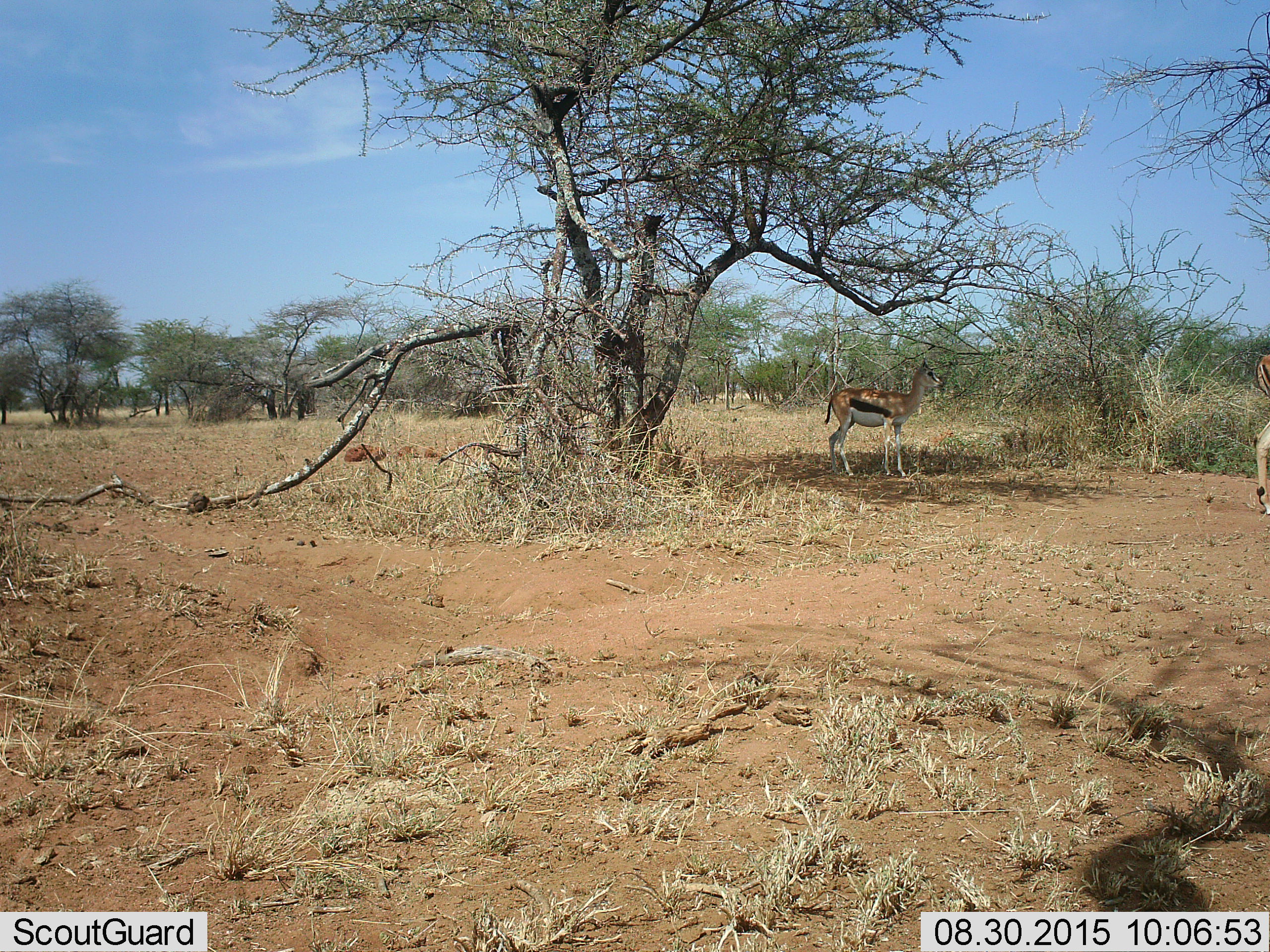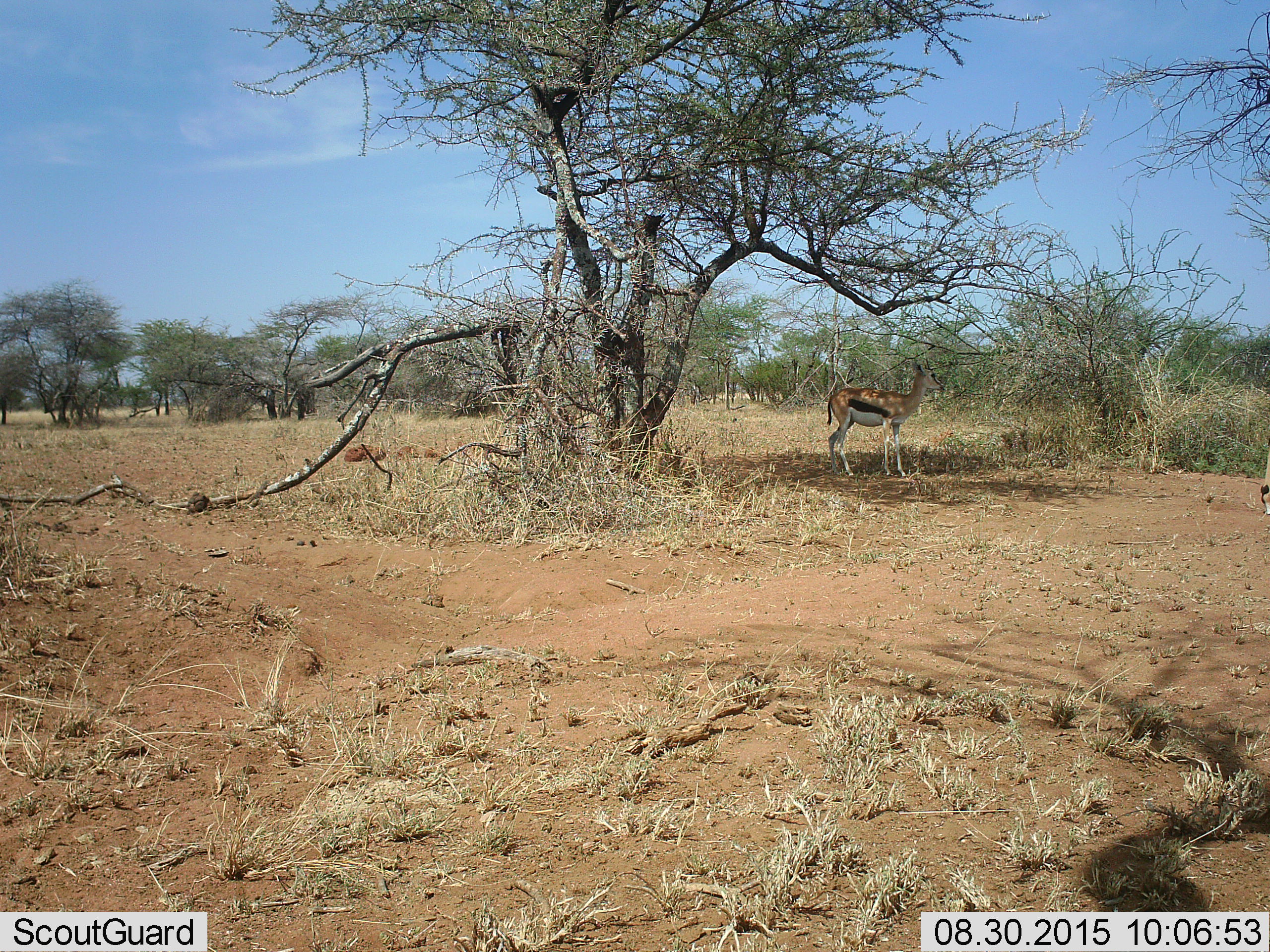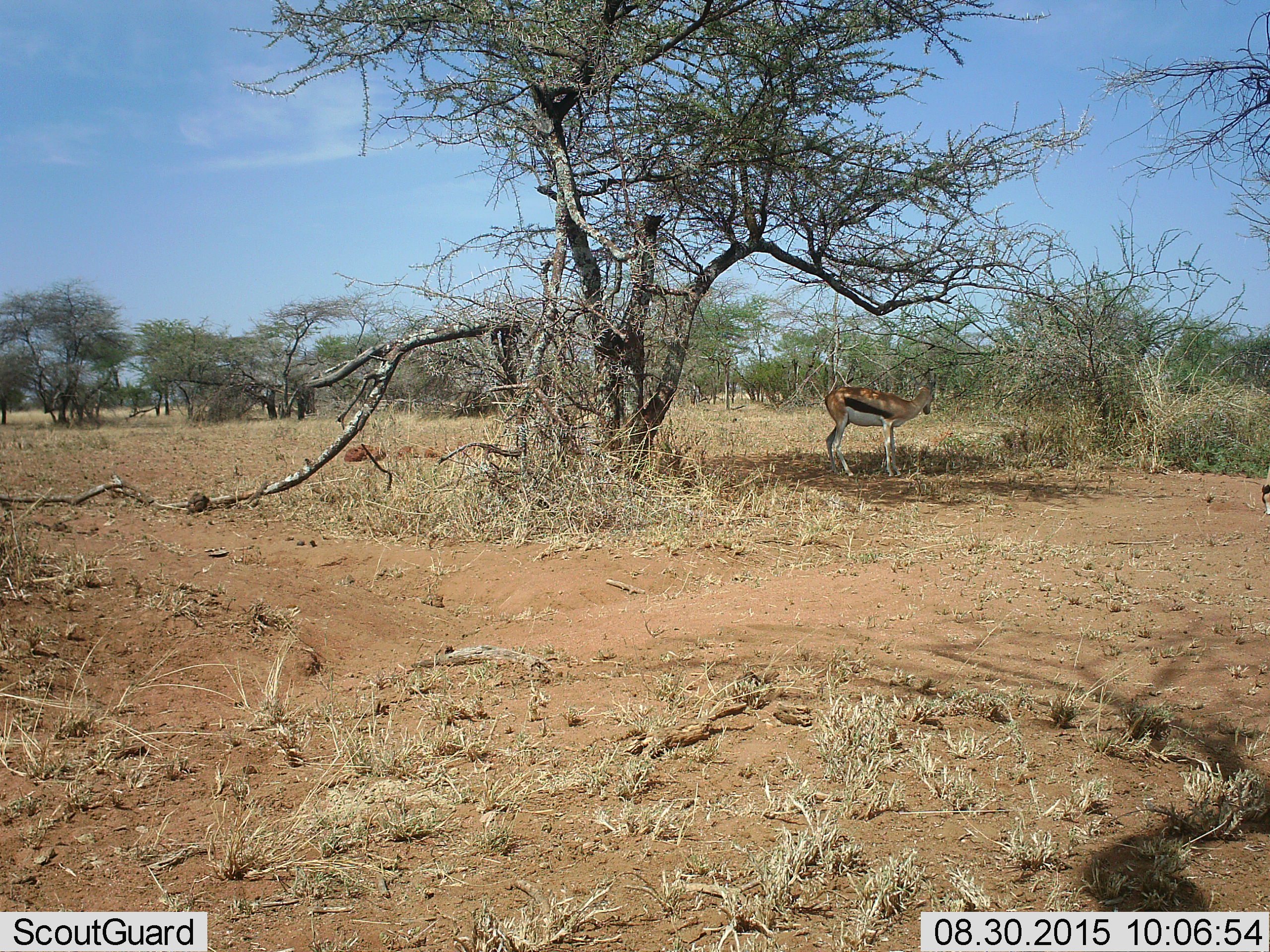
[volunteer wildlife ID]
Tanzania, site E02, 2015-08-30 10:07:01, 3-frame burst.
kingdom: Animalia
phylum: Chordata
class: Mammalia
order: Artiodactyla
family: Bovidae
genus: Eudorcas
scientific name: Eudorcas thomsonii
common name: thomson's gazelle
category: gazellethomsons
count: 2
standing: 79%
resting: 11%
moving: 32%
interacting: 0%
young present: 11%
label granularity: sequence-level